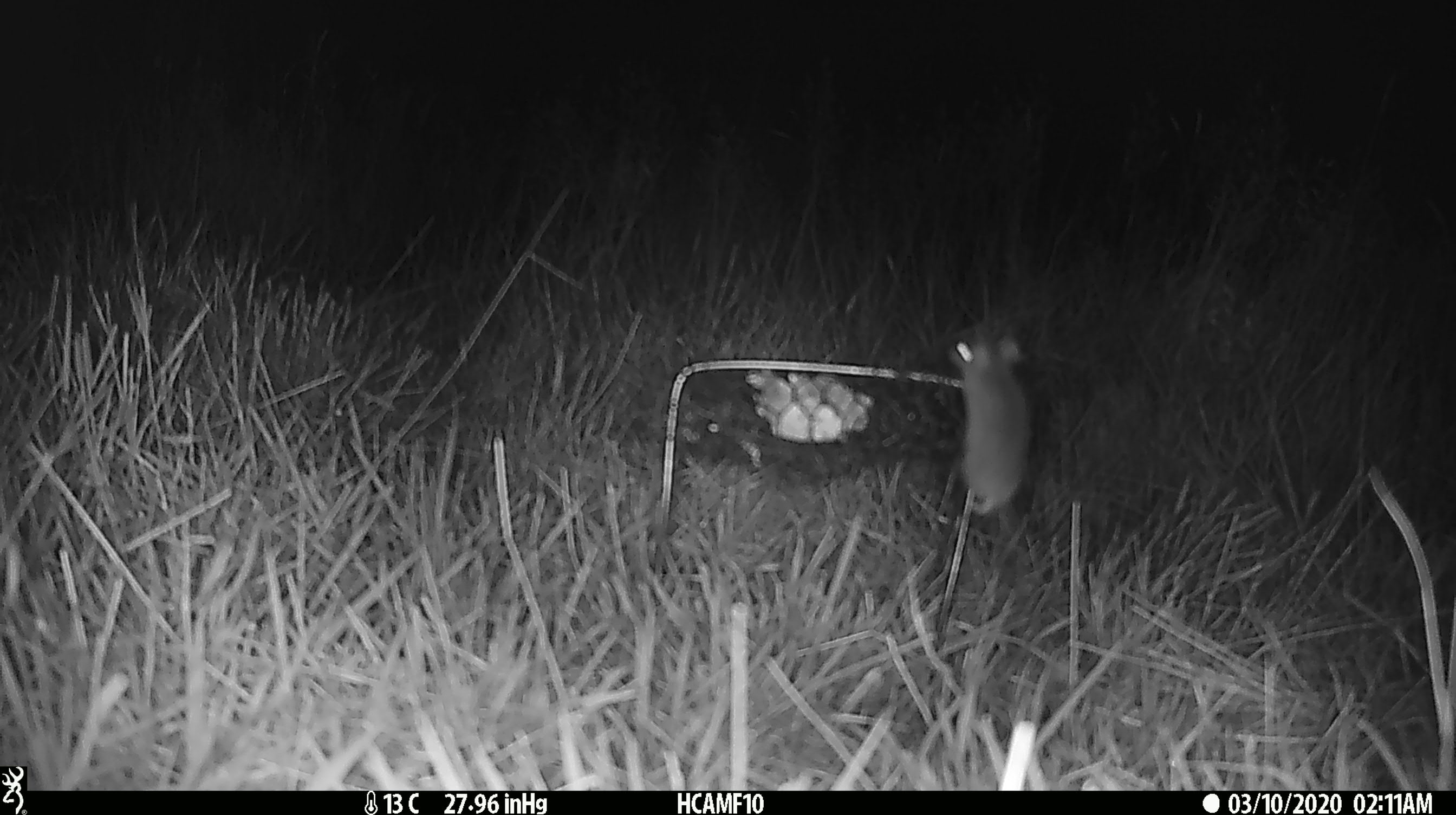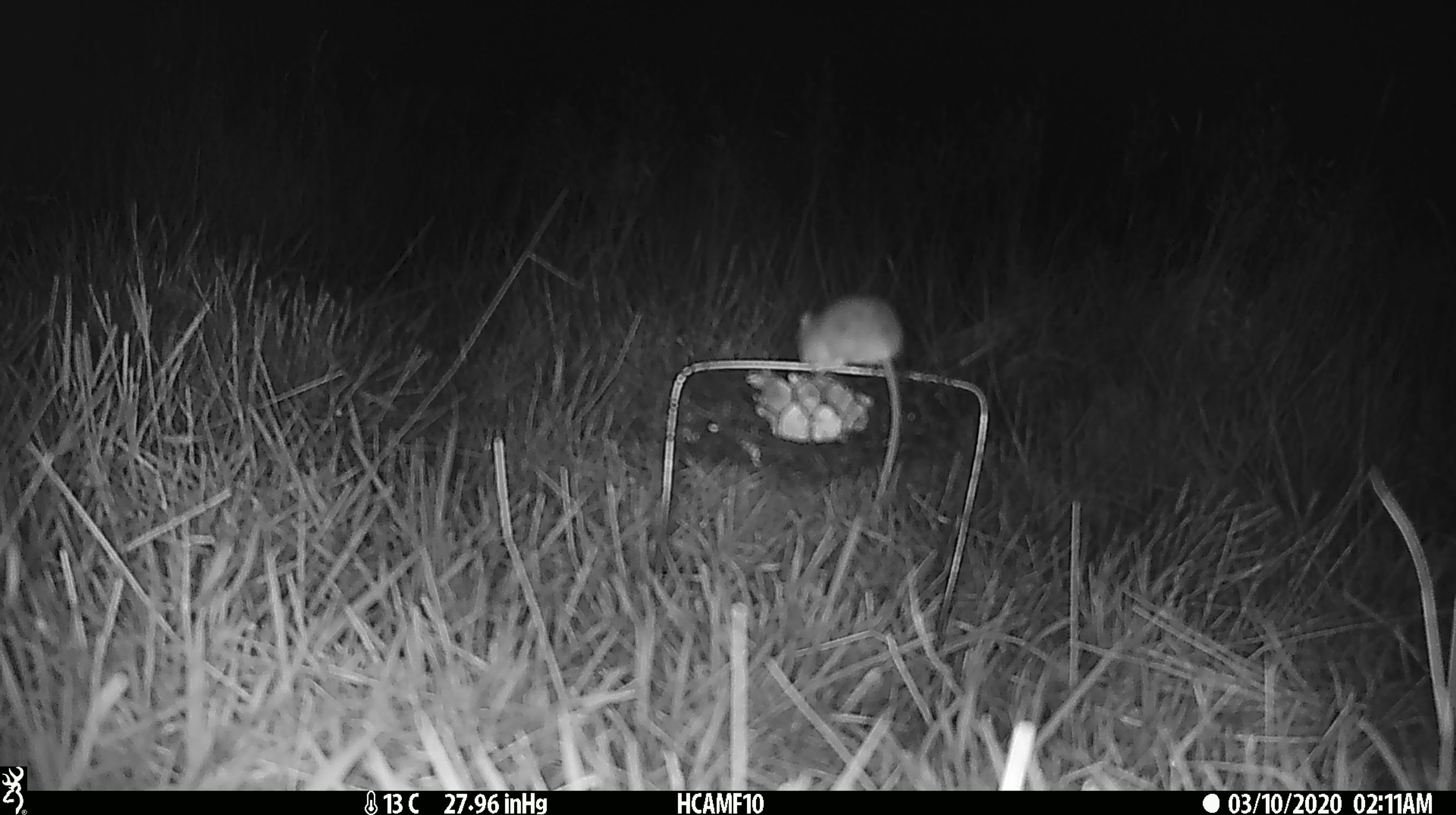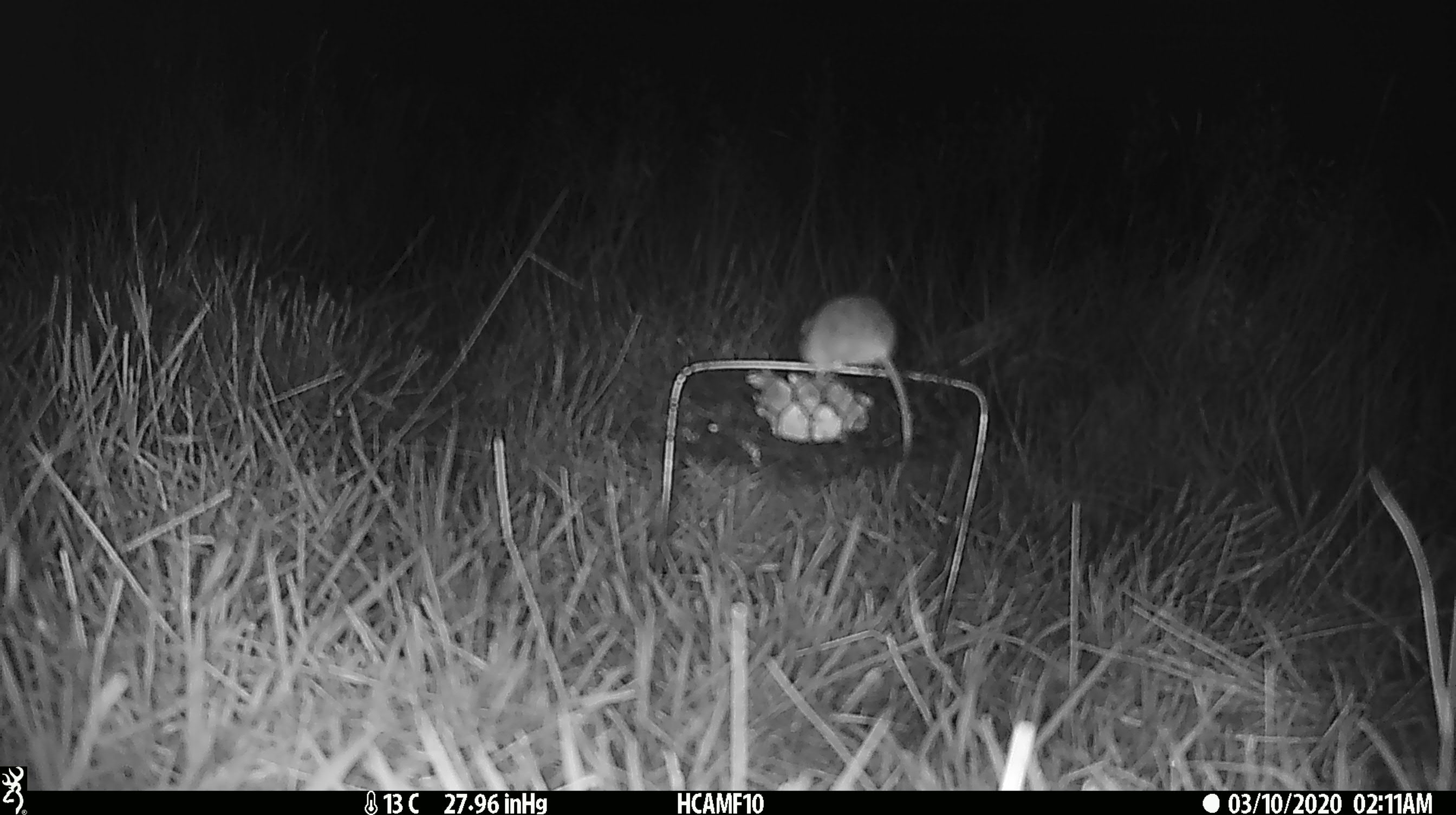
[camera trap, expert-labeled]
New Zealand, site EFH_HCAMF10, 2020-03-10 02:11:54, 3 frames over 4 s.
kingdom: Animalia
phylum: Chordata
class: Mammalia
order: Rodentia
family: Muridae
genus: Mus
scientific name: Mus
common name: mouse